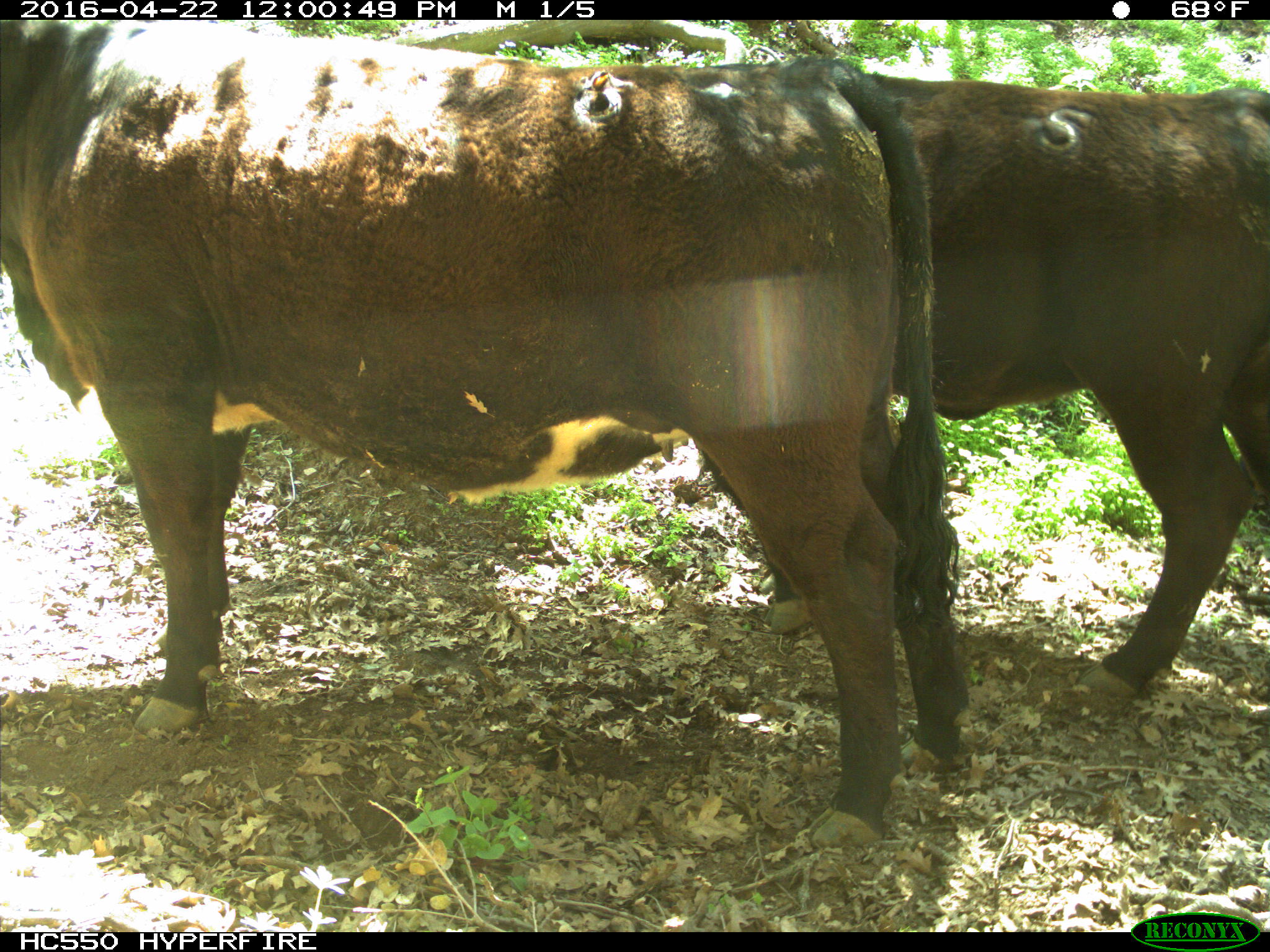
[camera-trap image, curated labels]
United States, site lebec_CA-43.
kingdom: Animalia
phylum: Chordata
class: Mammalia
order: Artiodactyla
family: Bovidae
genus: Bos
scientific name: Bos taurus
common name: domestic cow